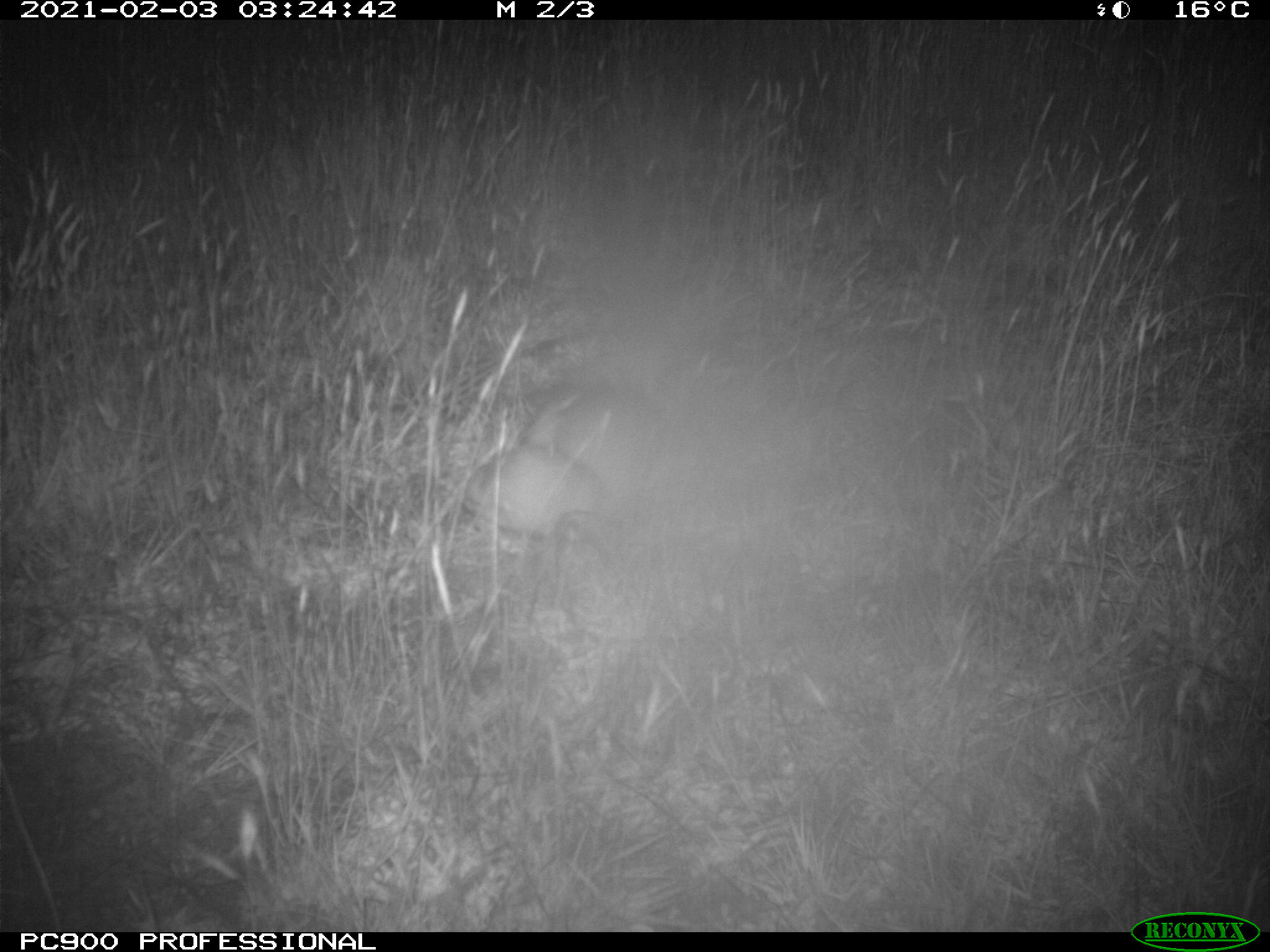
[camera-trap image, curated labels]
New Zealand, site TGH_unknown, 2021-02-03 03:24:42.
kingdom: Animalia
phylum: Chordata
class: Mammalia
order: Carnivora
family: Mustelidae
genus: Mustela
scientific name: Mustela furo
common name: ferret